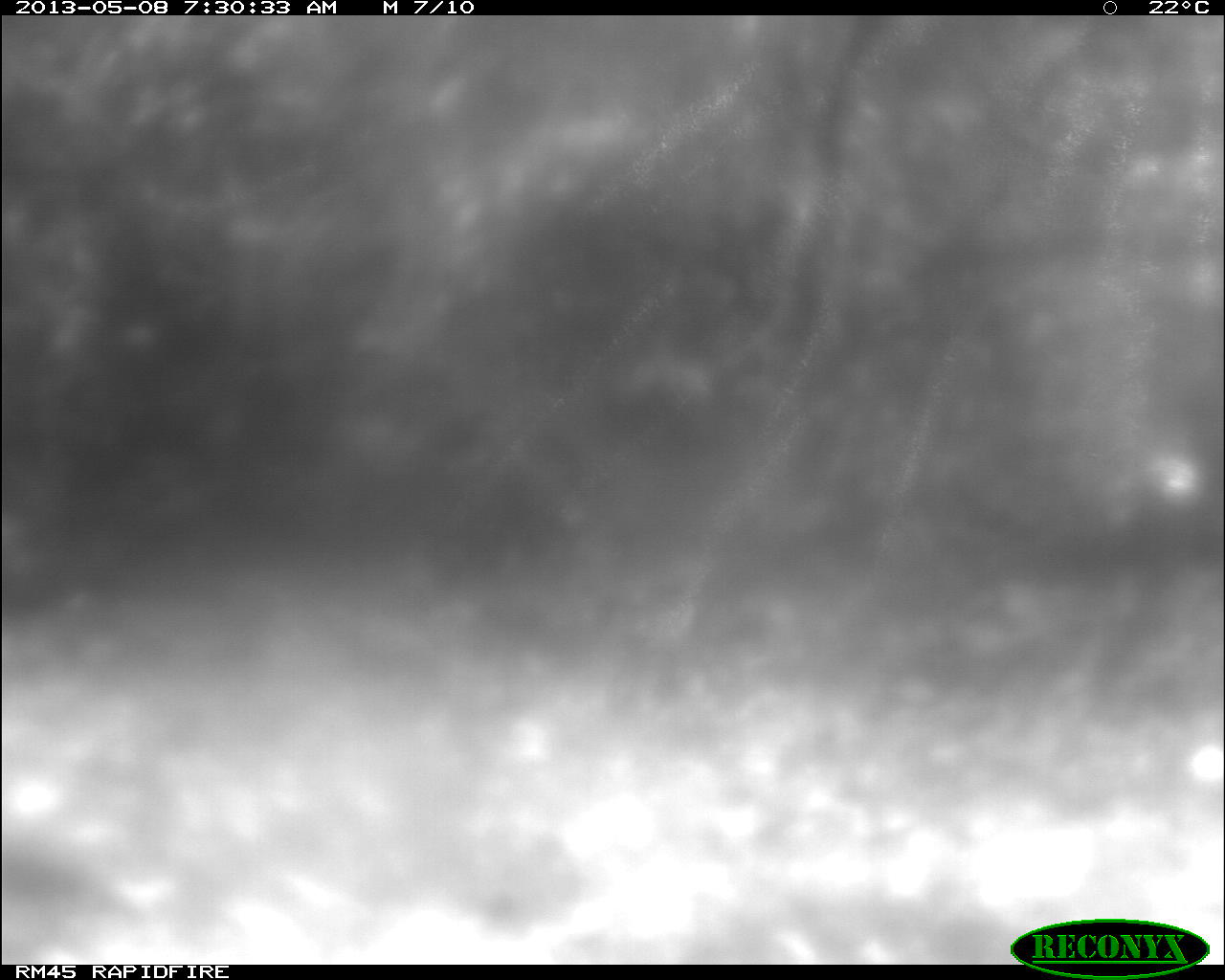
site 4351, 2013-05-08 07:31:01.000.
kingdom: Animalia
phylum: Chordata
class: Aves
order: Columbiformes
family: Columbidae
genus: Leptotila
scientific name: Leptotila plumbeiceps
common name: gray-headed dove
Leptotila plumbeiceps (gray-headed dove), count 1.